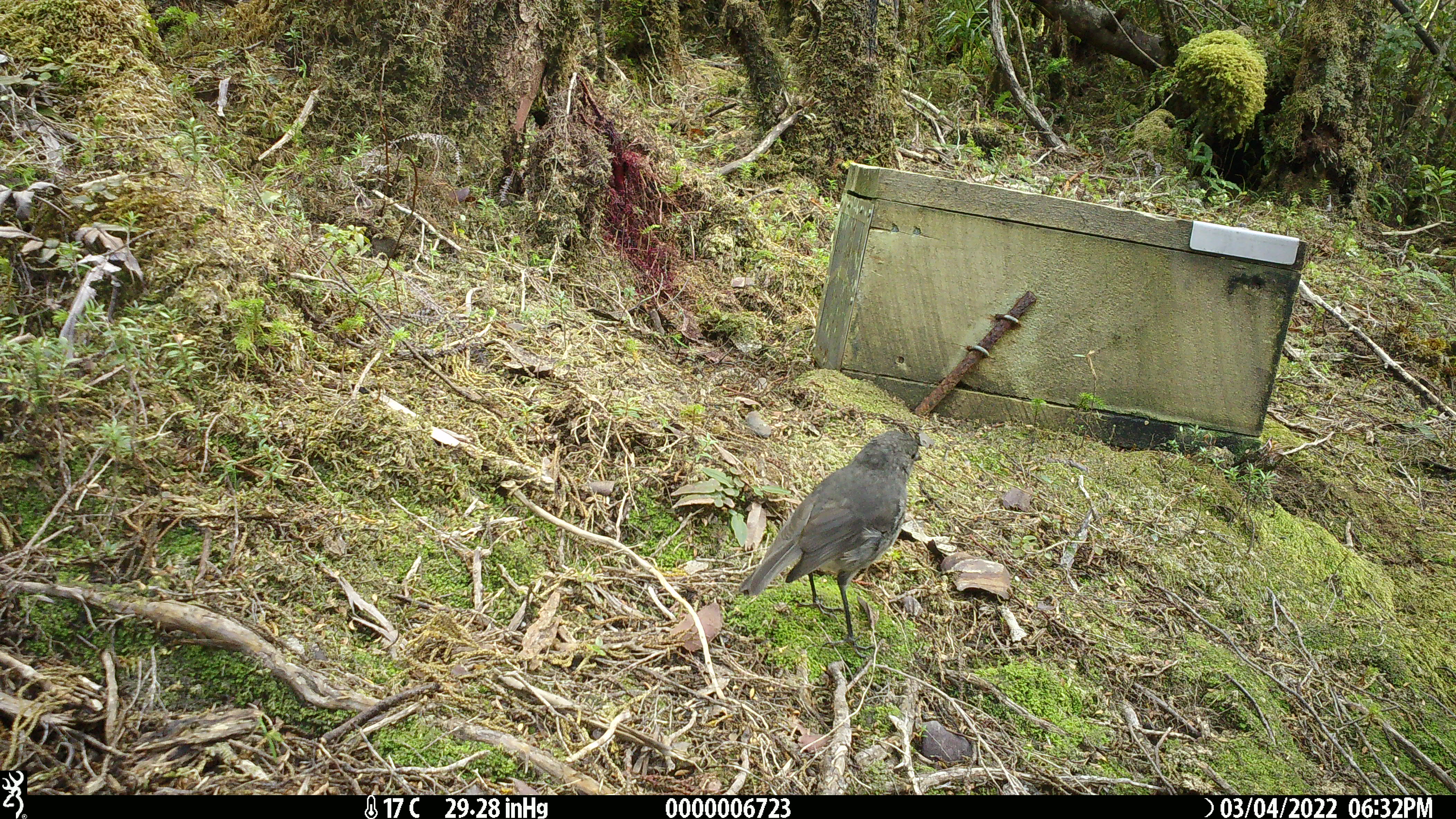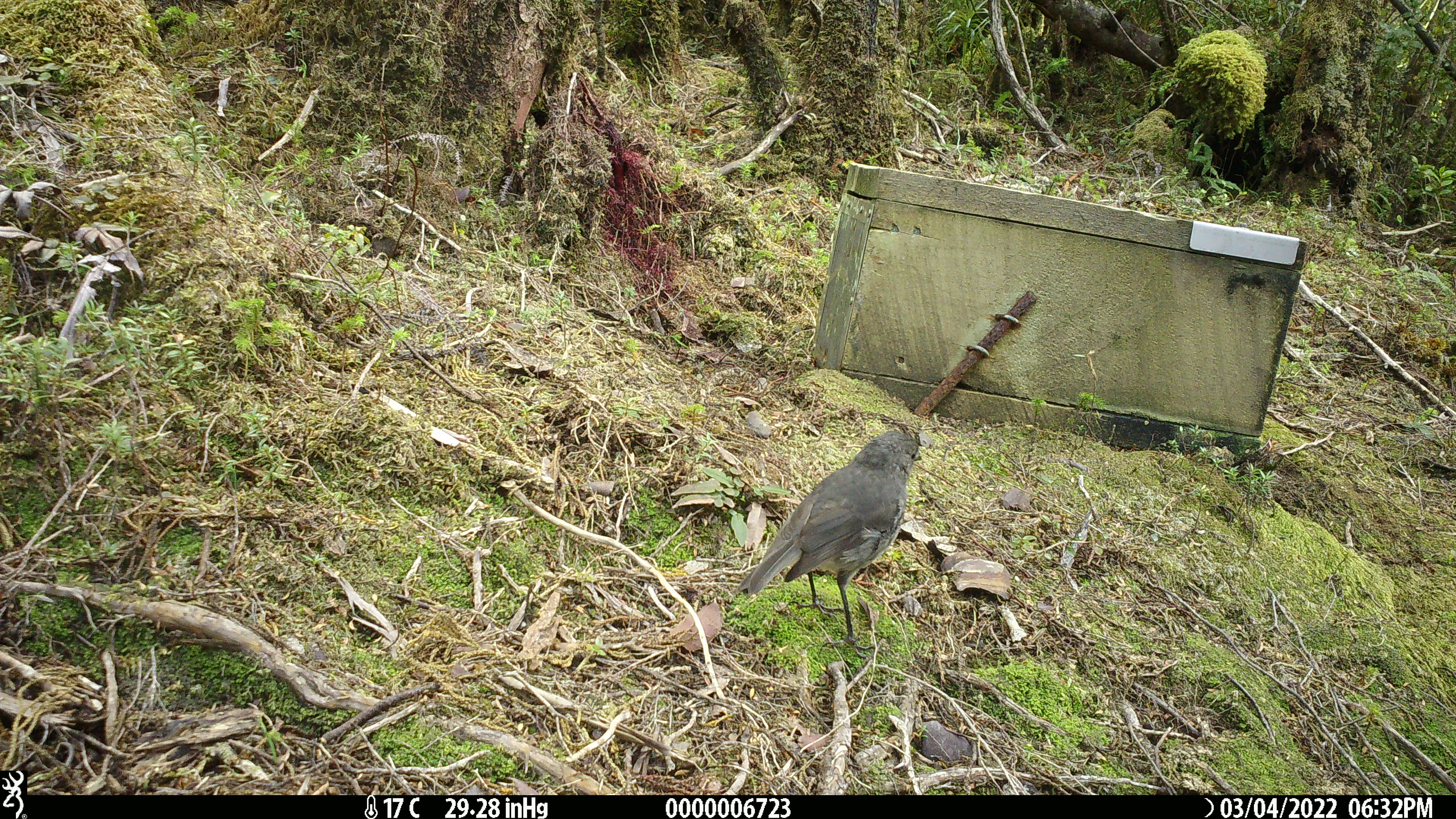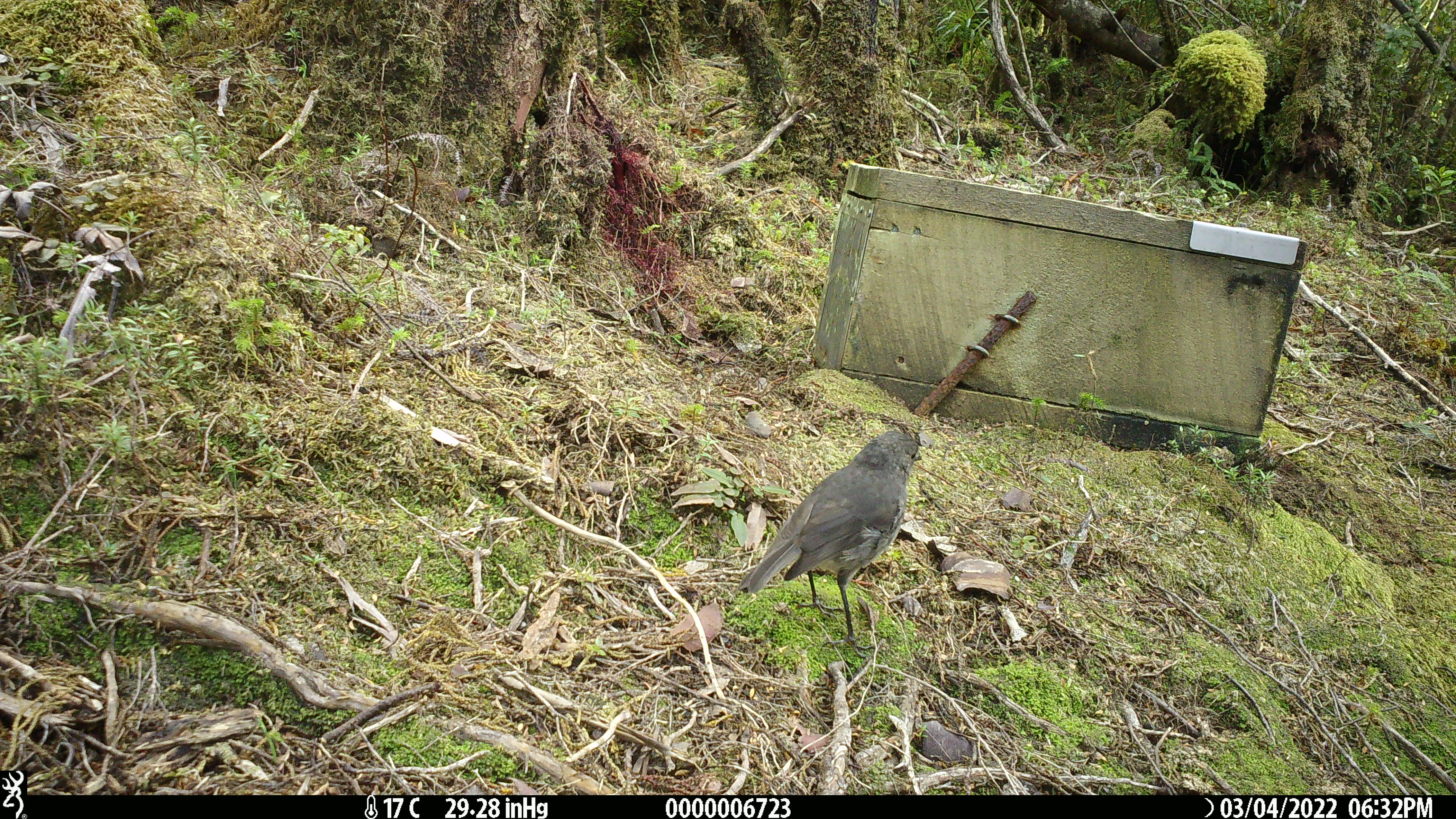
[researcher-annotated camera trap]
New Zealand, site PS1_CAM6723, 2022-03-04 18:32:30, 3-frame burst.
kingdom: Animalia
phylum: Chordata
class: Aves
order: Passeriformes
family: Petroicidae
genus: Petroica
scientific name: Petroica australis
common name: new zealand robin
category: robin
Robin (new zealand robin) (Petroica australis).